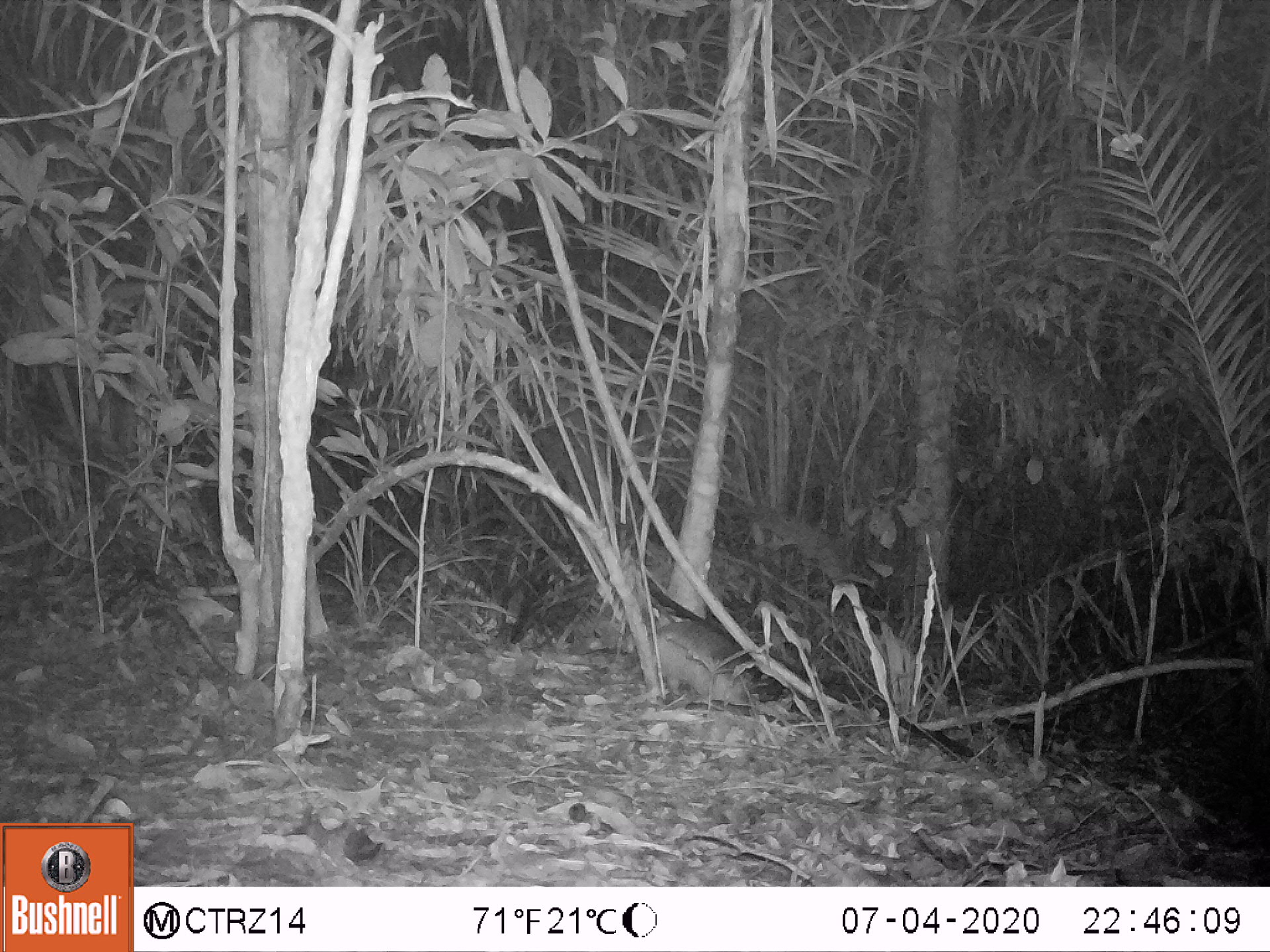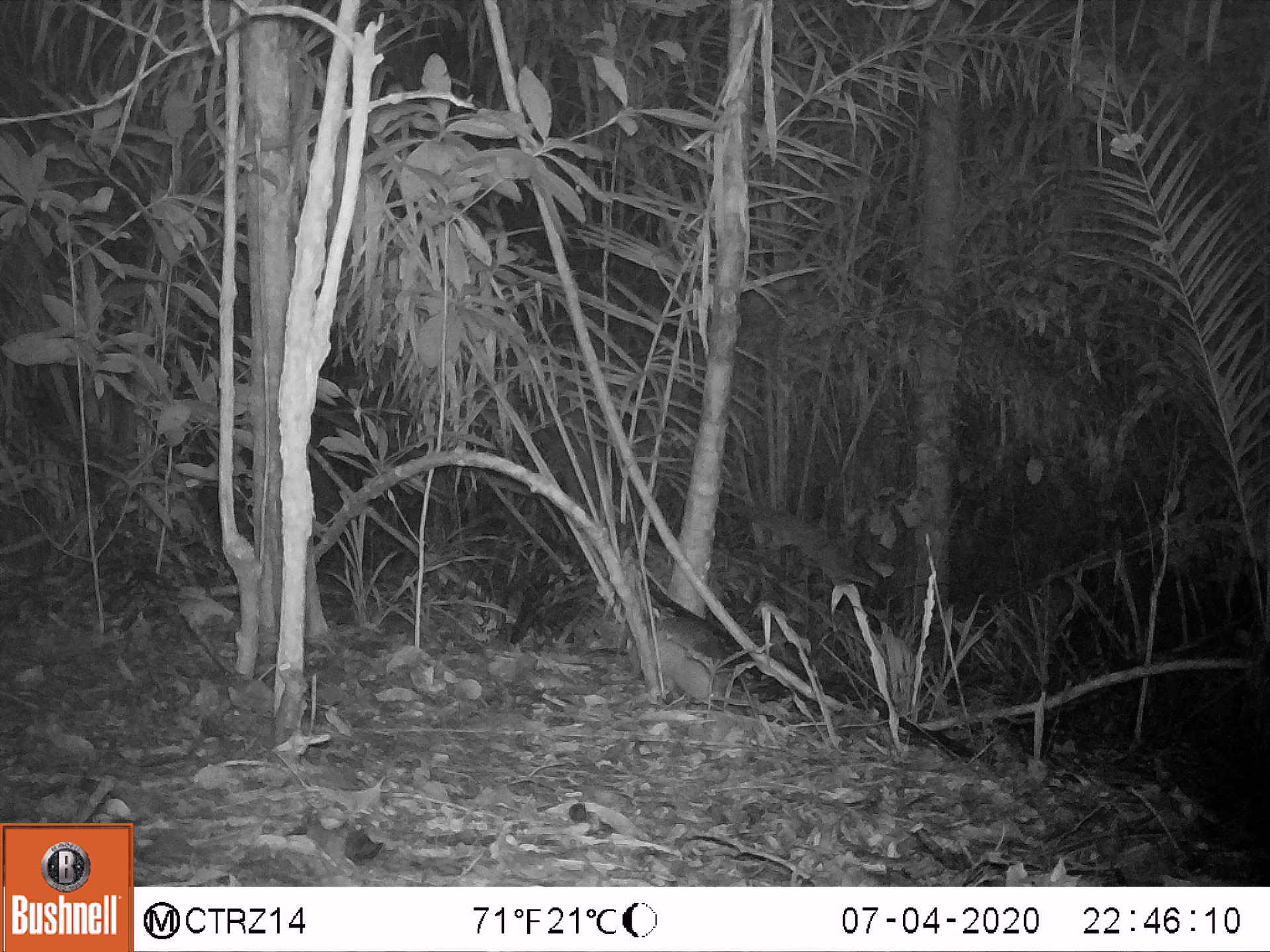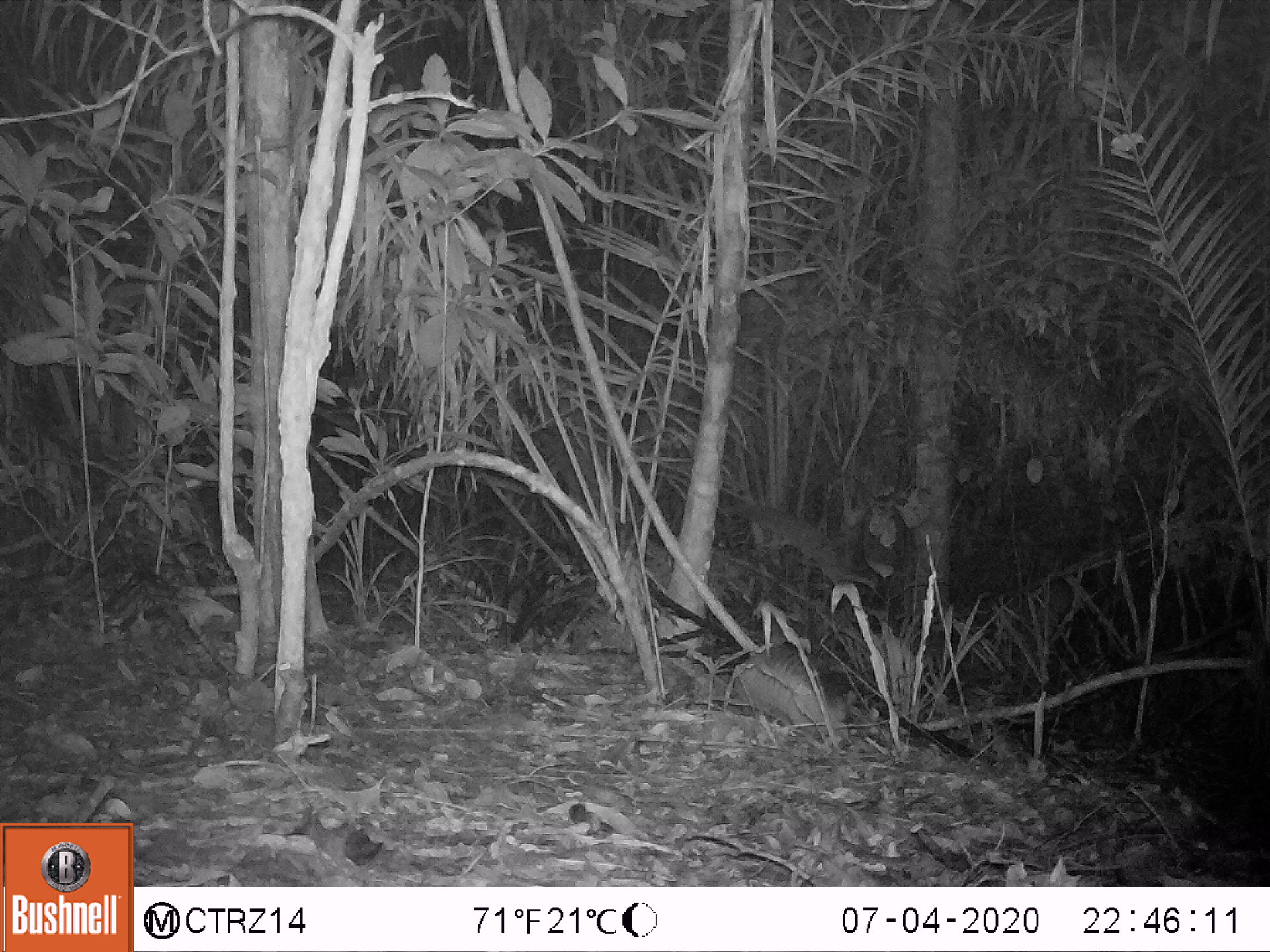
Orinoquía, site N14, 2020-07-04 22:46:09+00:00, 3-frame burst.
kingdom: Animalia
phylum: Chordata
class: Mammalia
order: Cingulata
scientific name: Cingulata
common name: armadillo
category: unknown armadillo